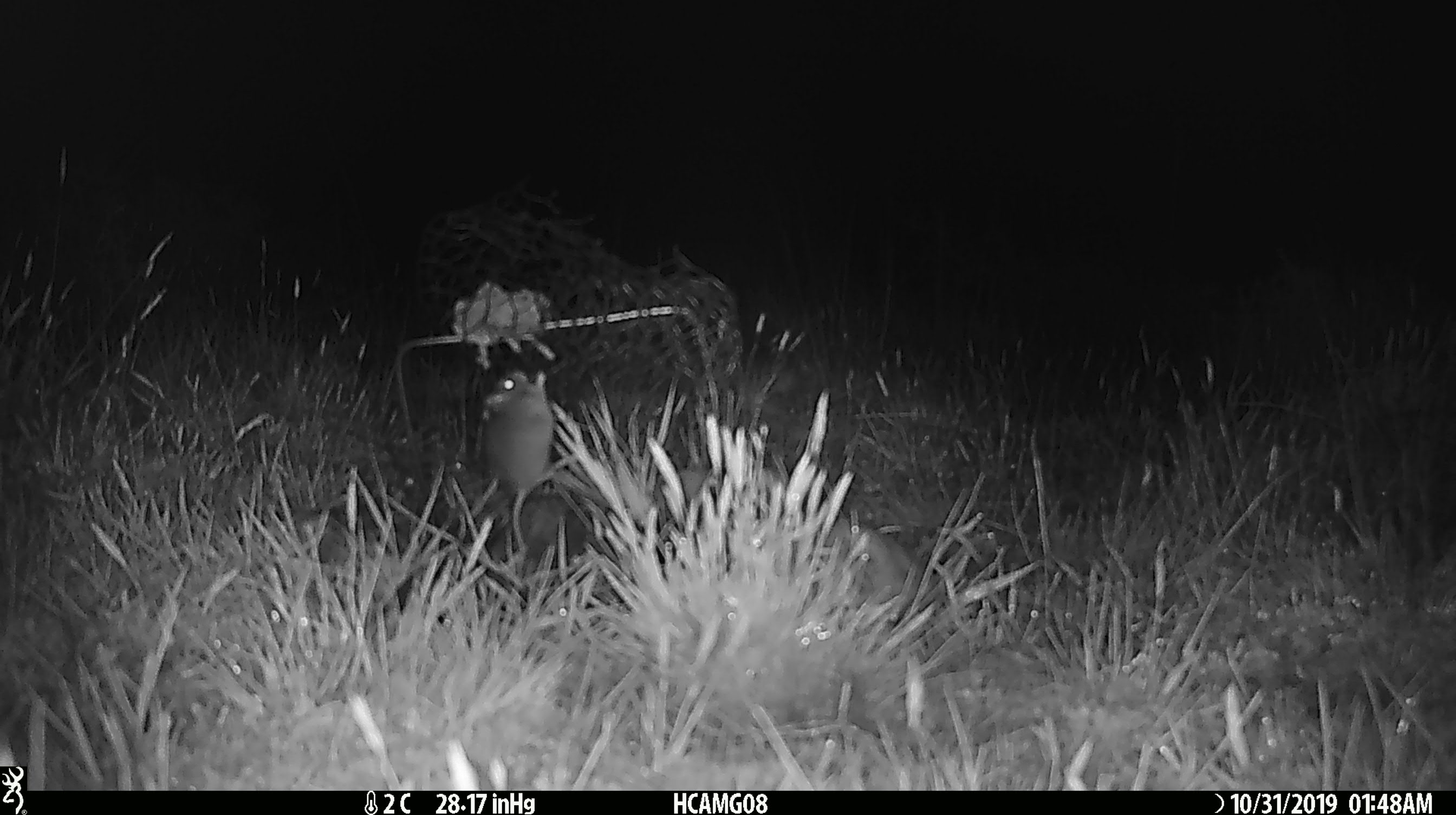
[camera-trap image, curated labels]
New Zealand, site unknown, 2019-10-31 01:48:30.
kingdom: Animalia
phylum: Chordata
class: Mammalia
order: Rodentia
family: Muridae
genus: Mus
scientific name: Mus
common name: mouse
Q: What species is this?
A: Mouse (Mus).